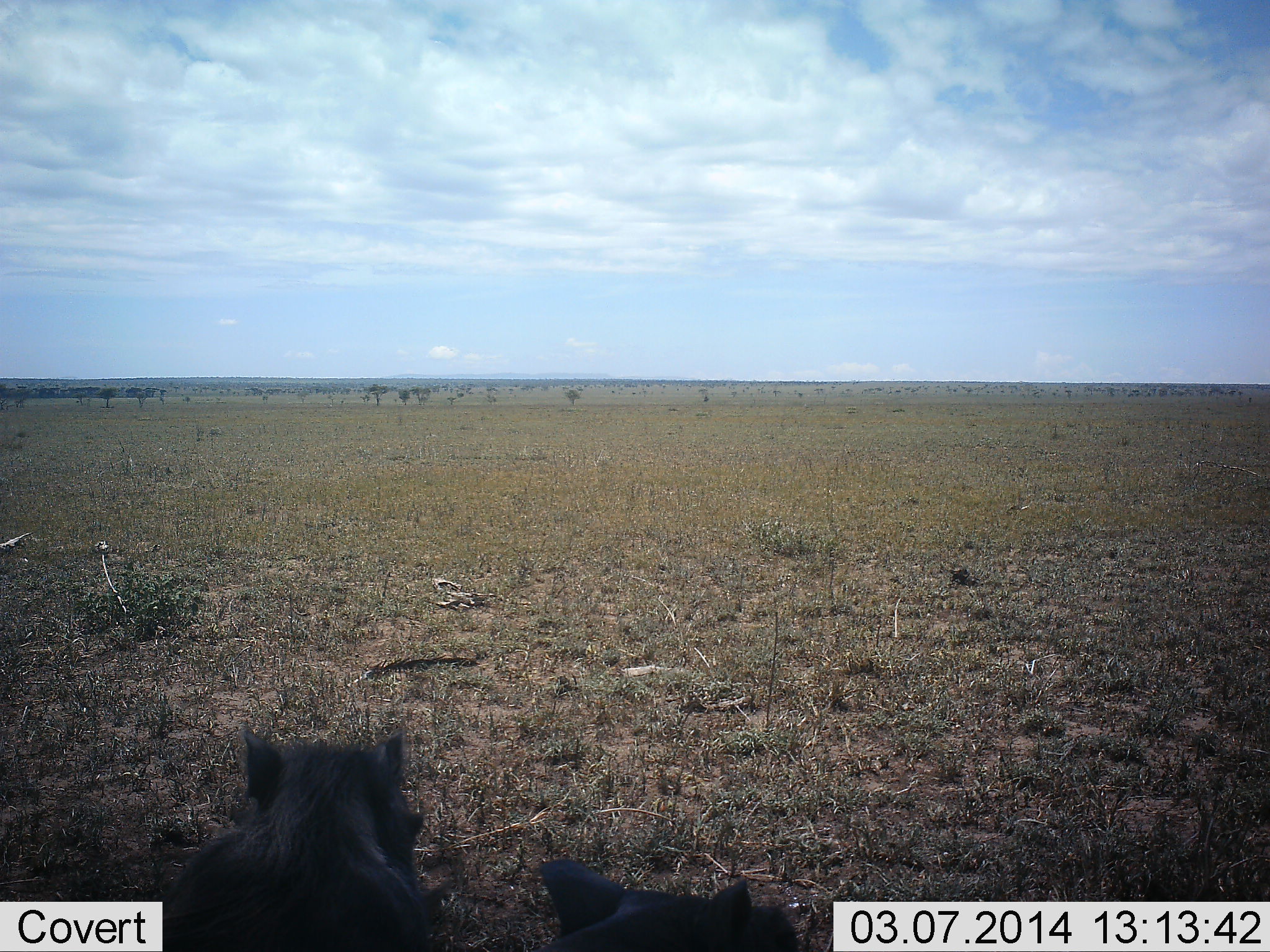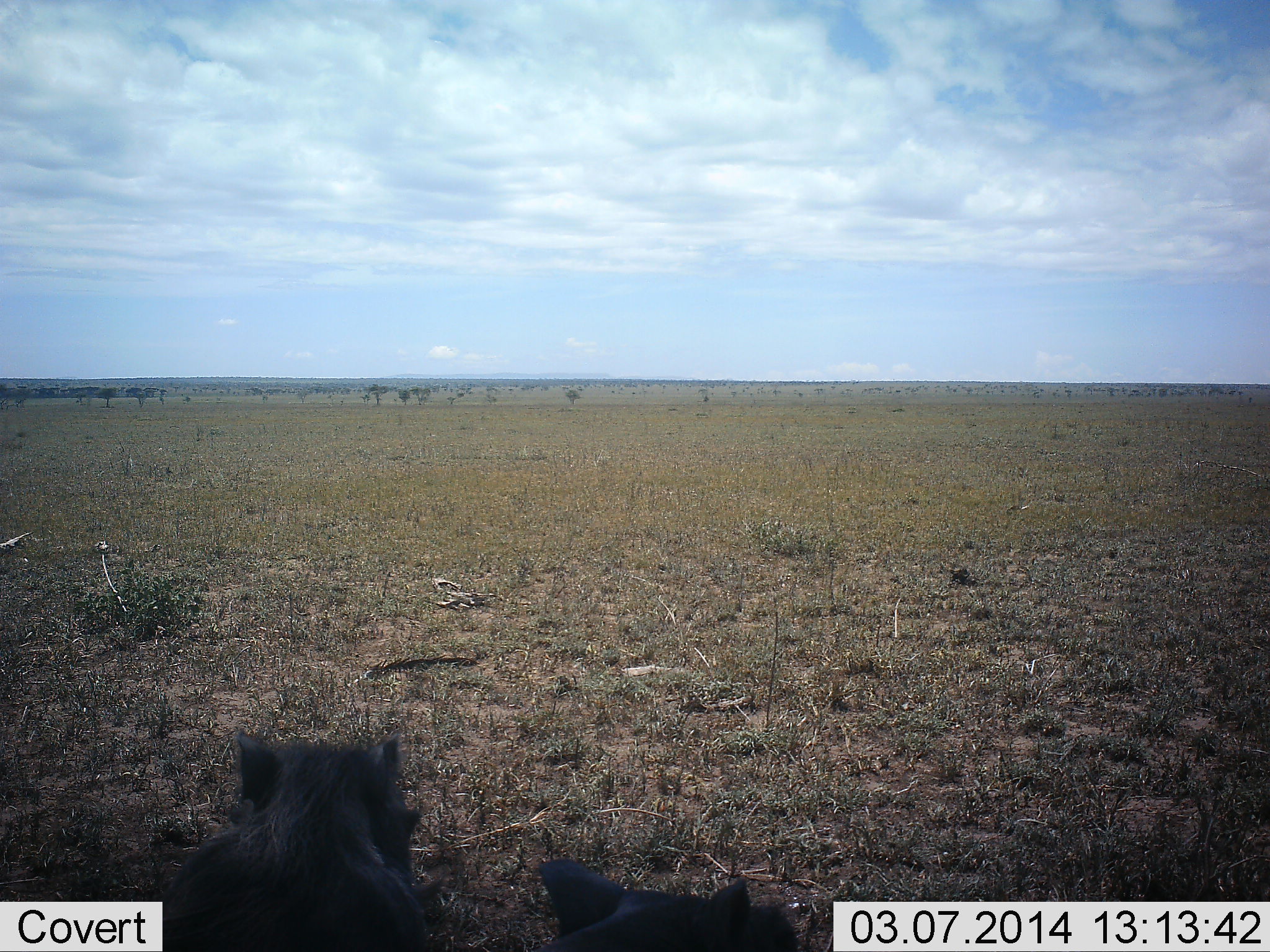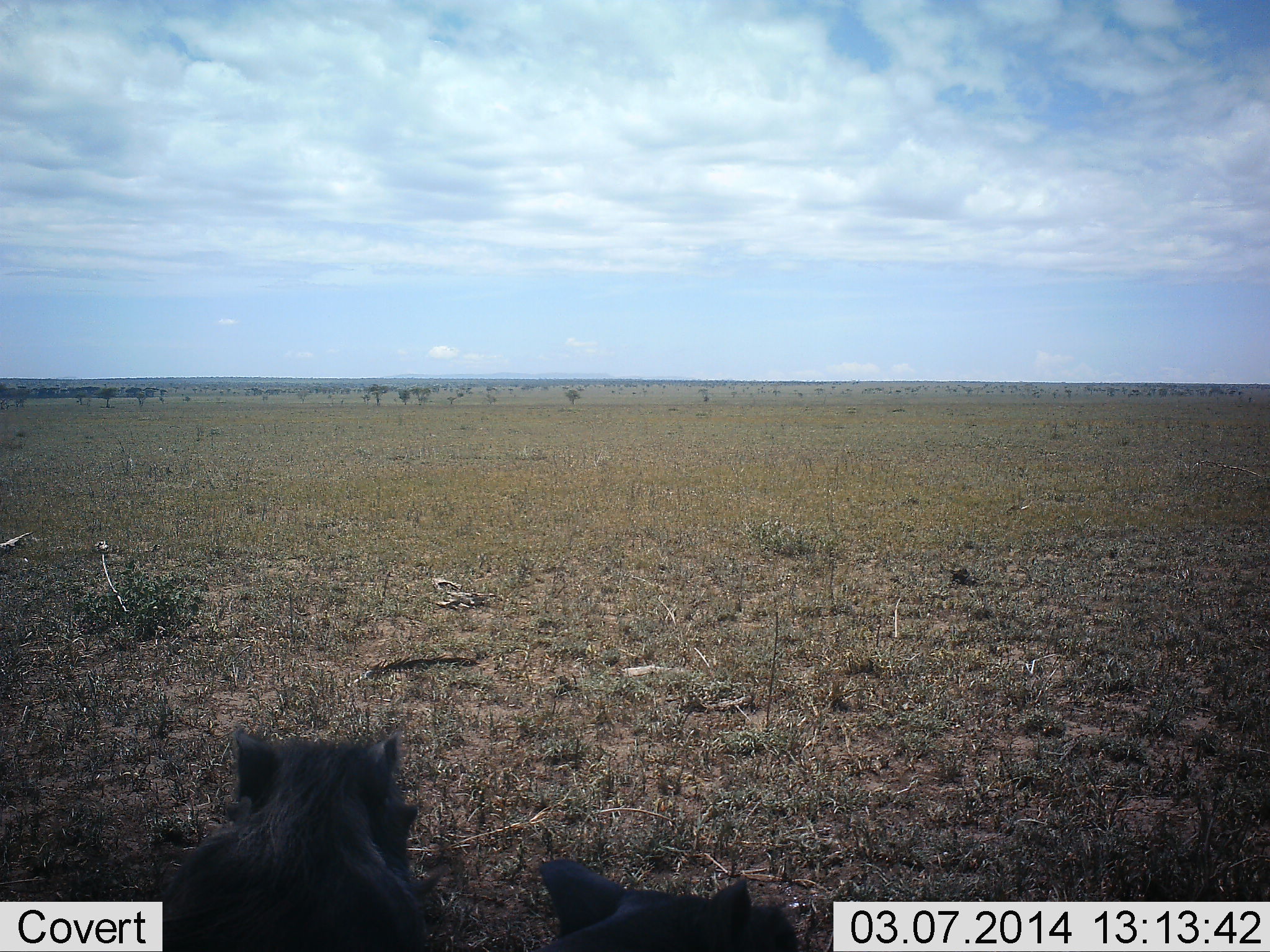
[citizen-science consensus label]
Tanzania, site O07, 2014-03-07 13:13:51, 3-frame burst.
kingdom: Animalia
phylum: Chordata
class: Mammalia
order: Artiodactyla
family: Suidae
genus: Phacochoerus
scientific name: Phacochoerus africanus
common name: warthog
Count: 1.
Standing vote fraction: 50%.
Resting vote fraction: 50%.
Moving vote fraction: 0%.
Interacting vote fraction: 0%.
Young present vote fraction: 0%.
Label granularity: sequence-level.